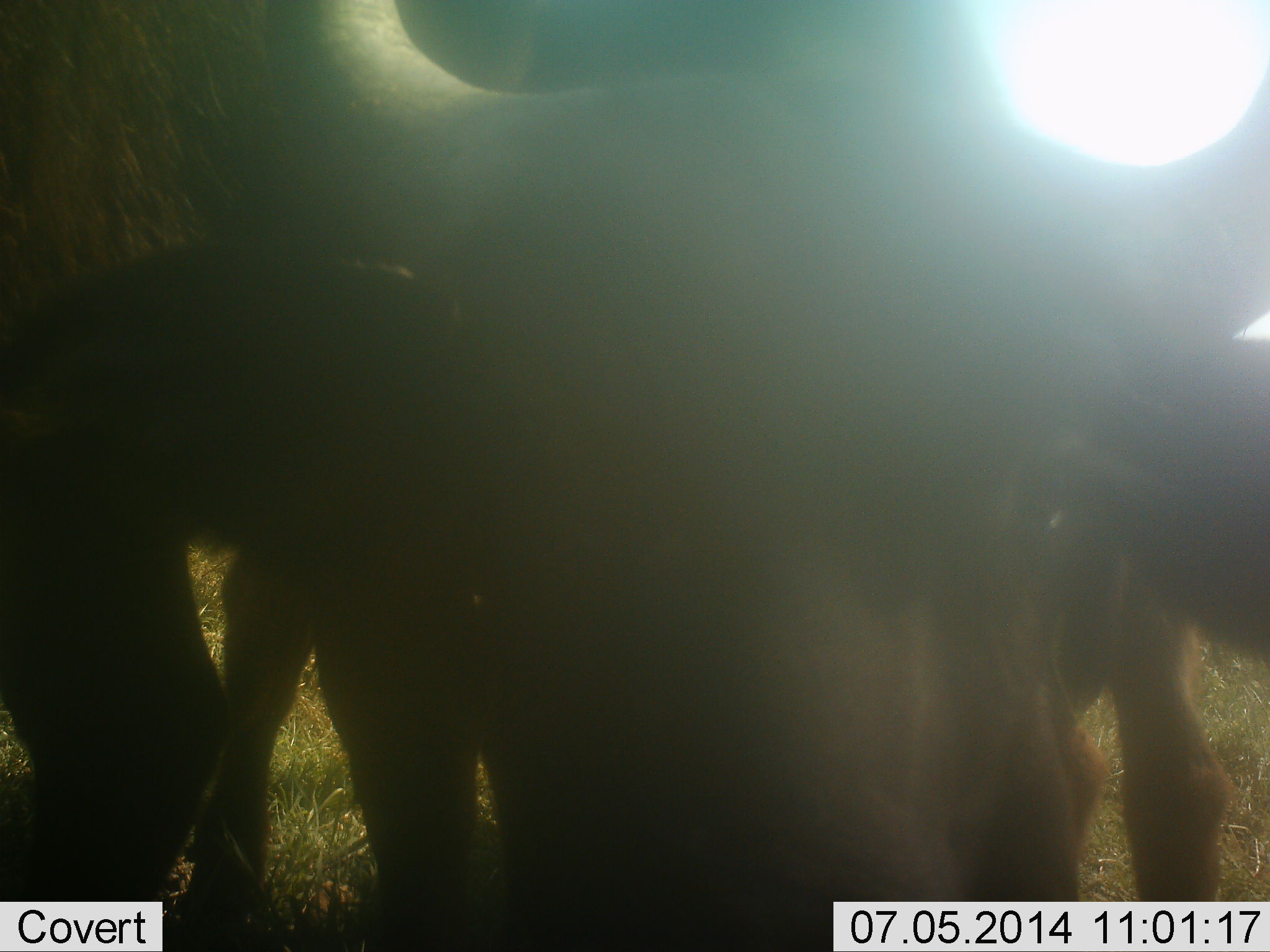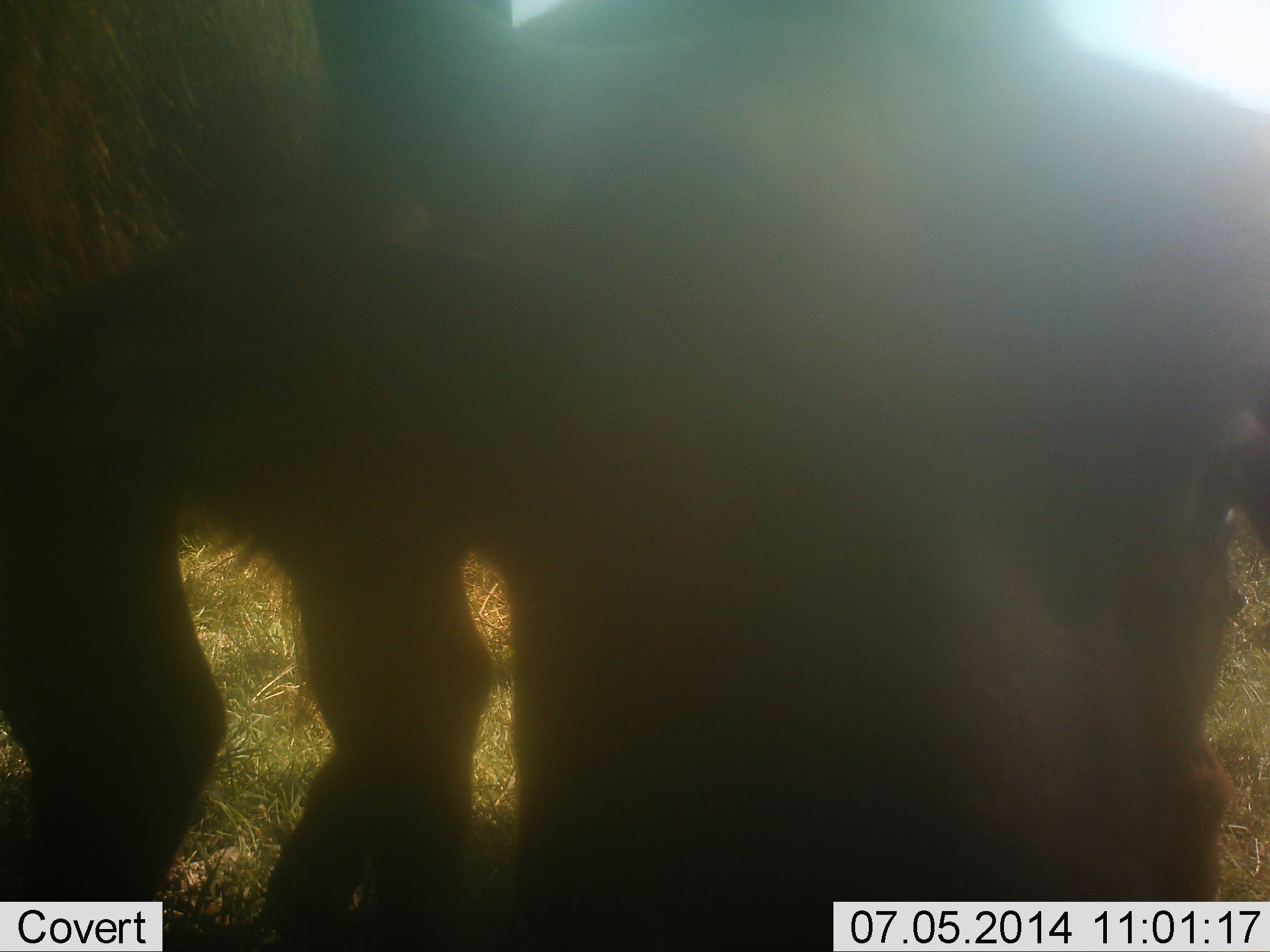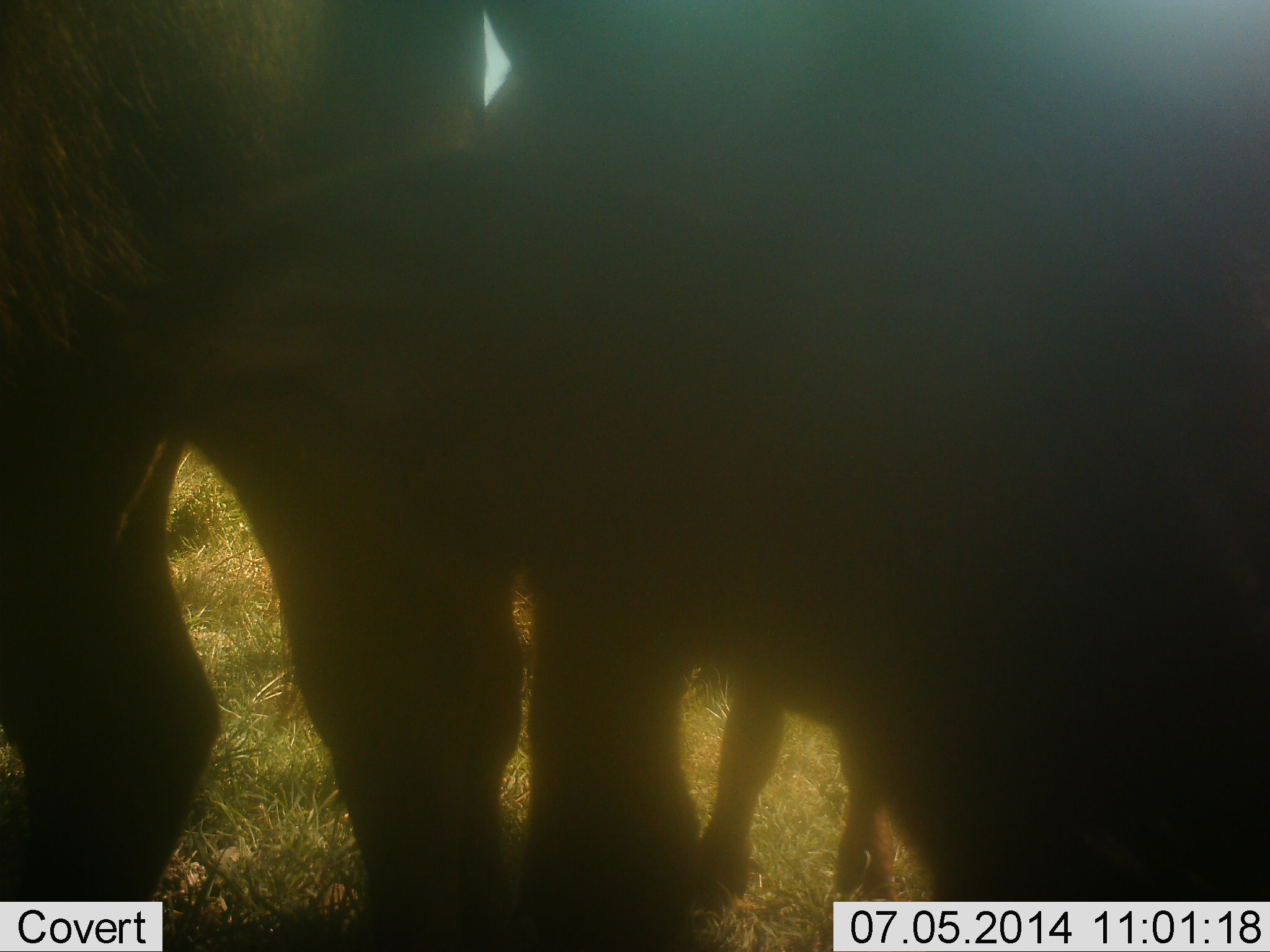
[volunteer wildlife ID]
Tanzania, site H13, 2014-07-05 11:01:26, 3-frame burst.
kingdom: Animalia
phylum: Chordata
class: Mammalia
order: Artiodactyla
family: Bovidae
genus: Connochaetes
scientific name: Connochaetes taurinus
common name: blue wildebeest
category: wildebeest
Wildebeest (blue wildebeest) (Connochaetes taurinus), count 2. Behavior (volunteer vote fractions): standing 90%, resting 10%, moving 10%, interacting 0%. Young present (vote fraction): 30%. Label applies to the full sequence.